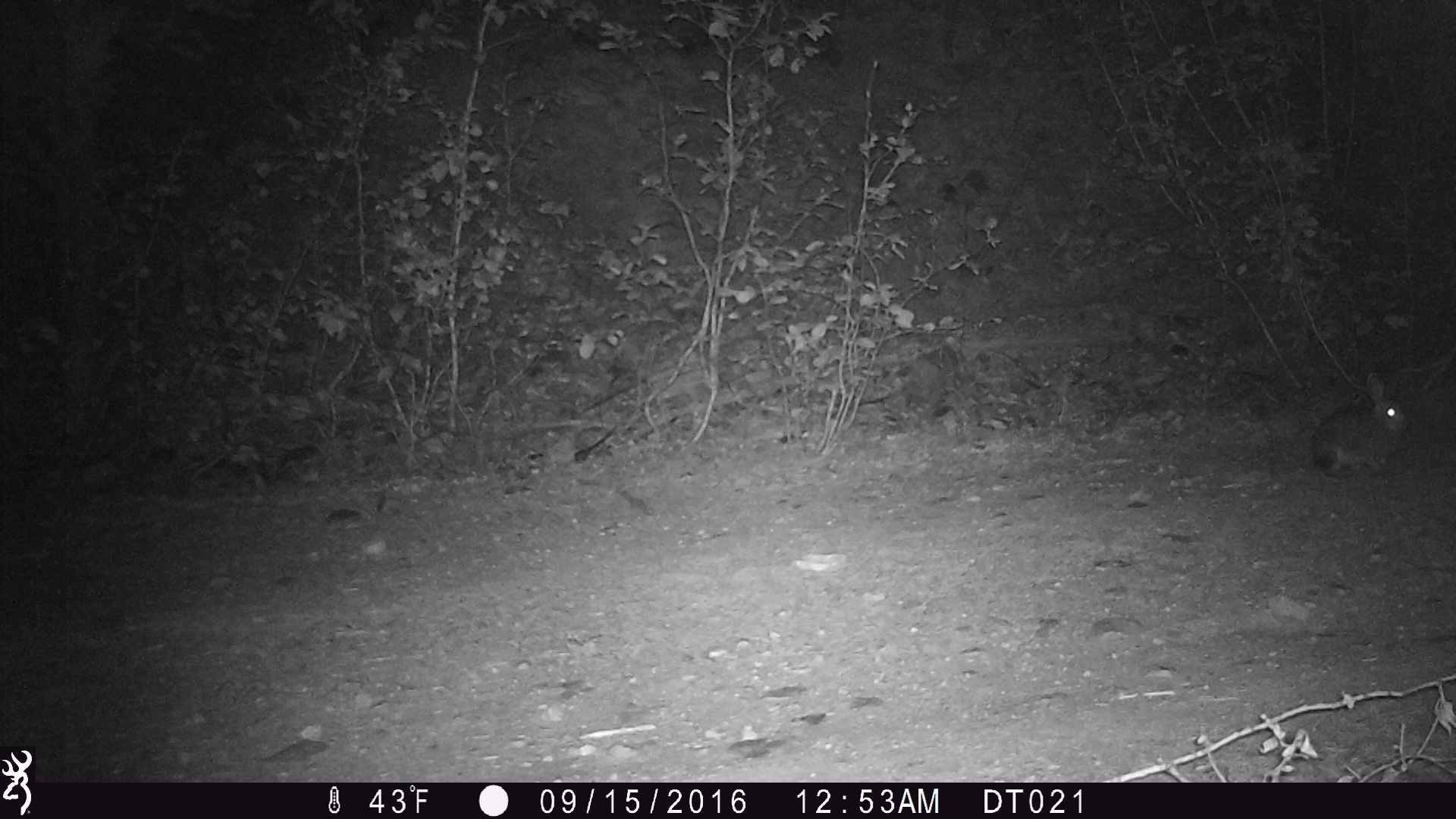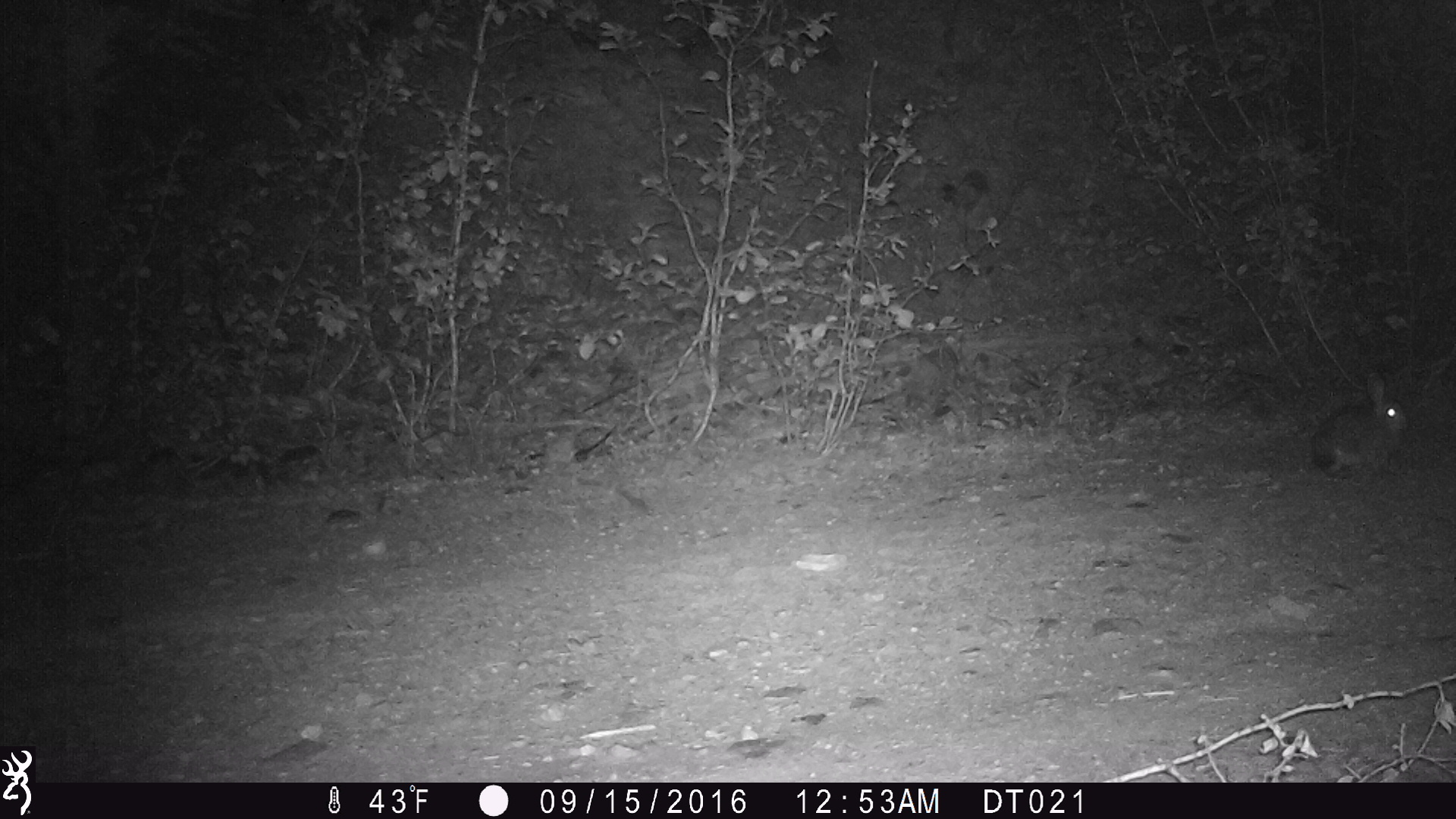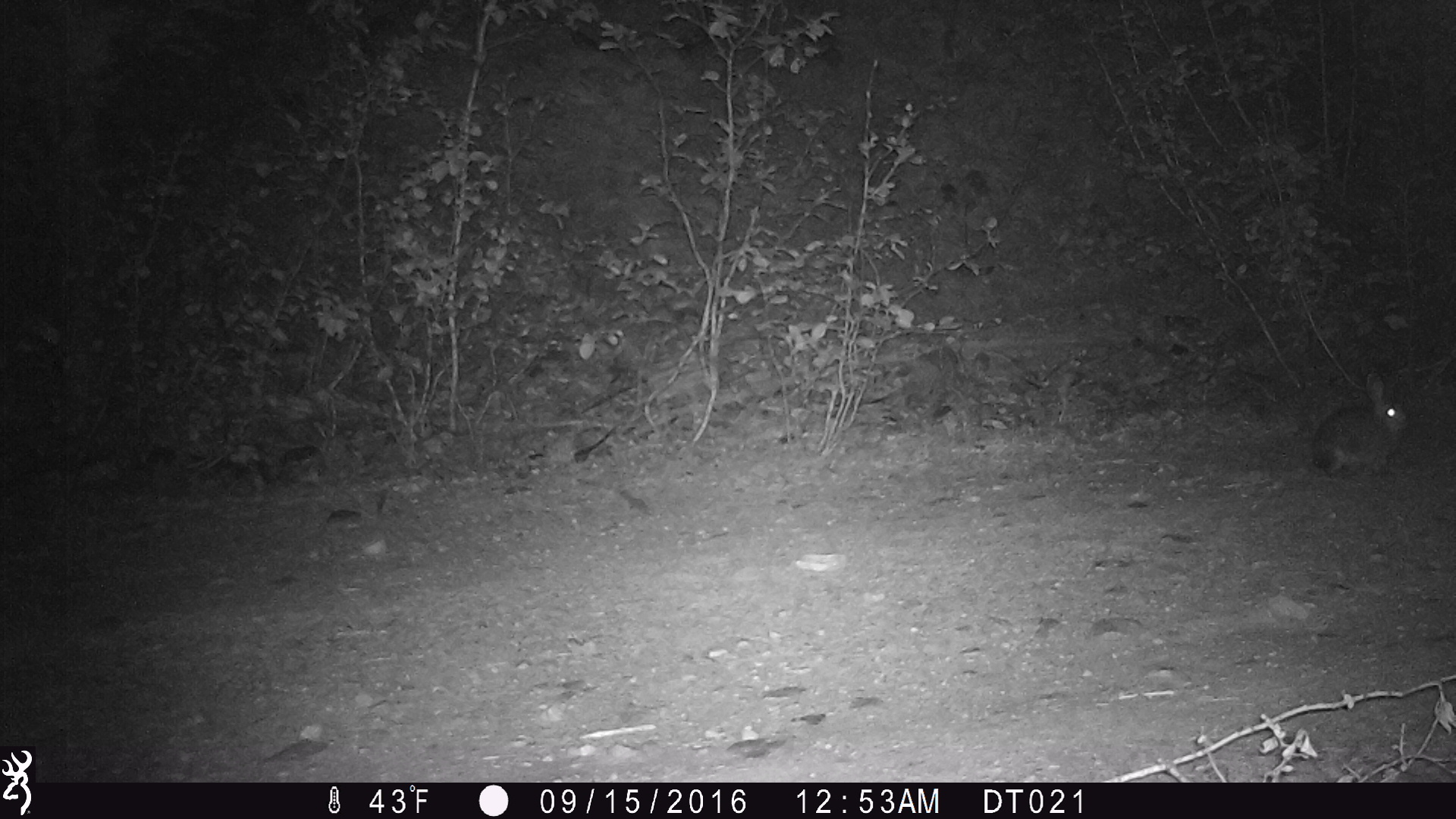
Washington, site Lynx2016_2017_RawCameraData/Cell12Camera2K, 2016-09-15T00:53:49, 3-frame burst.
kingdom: Animalia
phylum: Chordata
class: Mammalia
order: Lagomorpha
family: Leporidae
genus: Lepus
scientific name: Lepus americanus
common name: snowshoe hare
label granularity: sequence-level